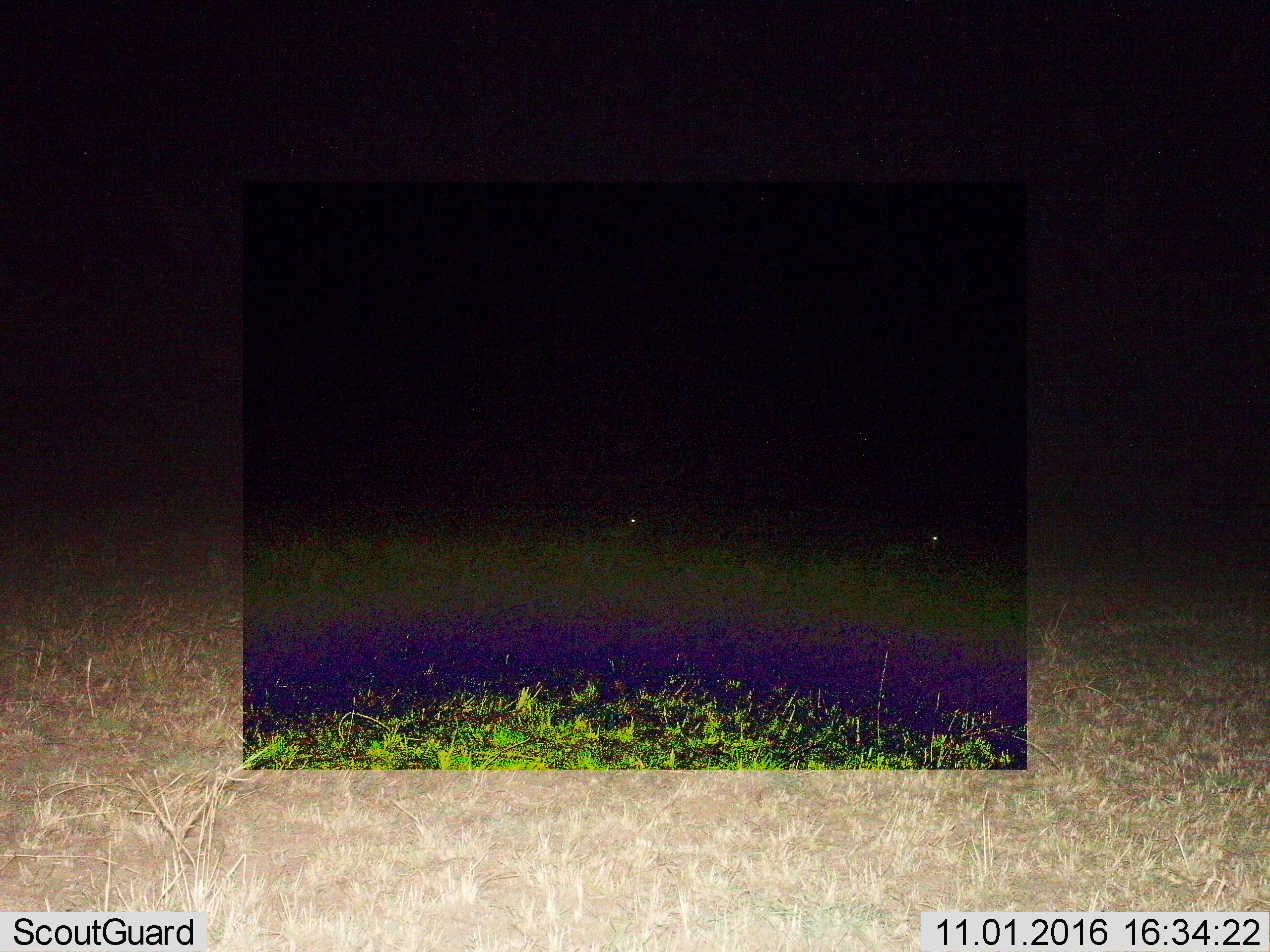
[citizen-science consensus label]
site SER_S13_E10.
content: unidentified animal